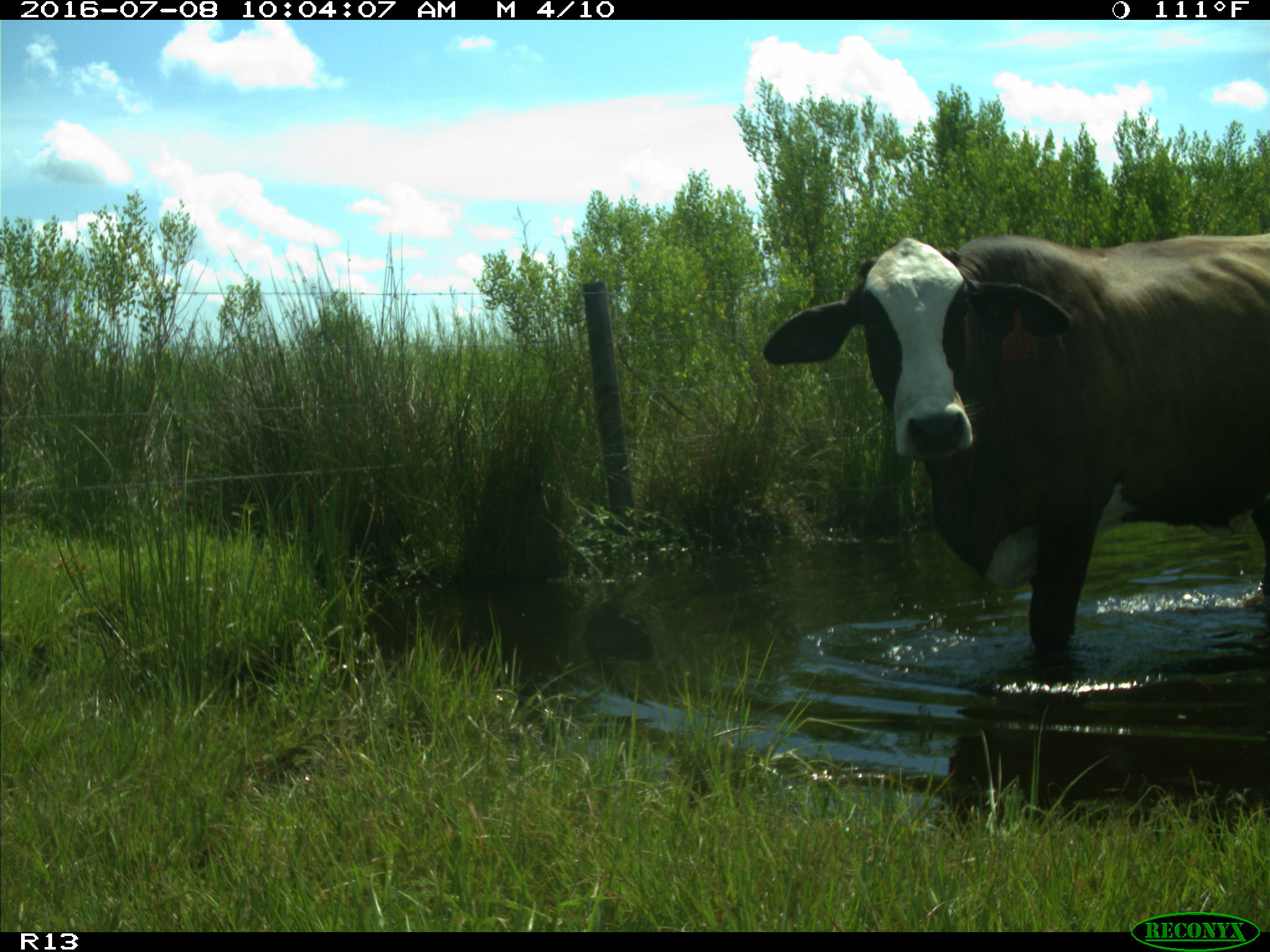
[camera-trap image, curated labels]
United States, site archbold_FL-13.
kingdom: Animalia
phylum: Chordata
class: Mammalia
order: Artiodactyla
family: Bovidae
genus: Bos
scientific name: Bos taurus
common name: domestic cow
Bos taurus (domestic cow).